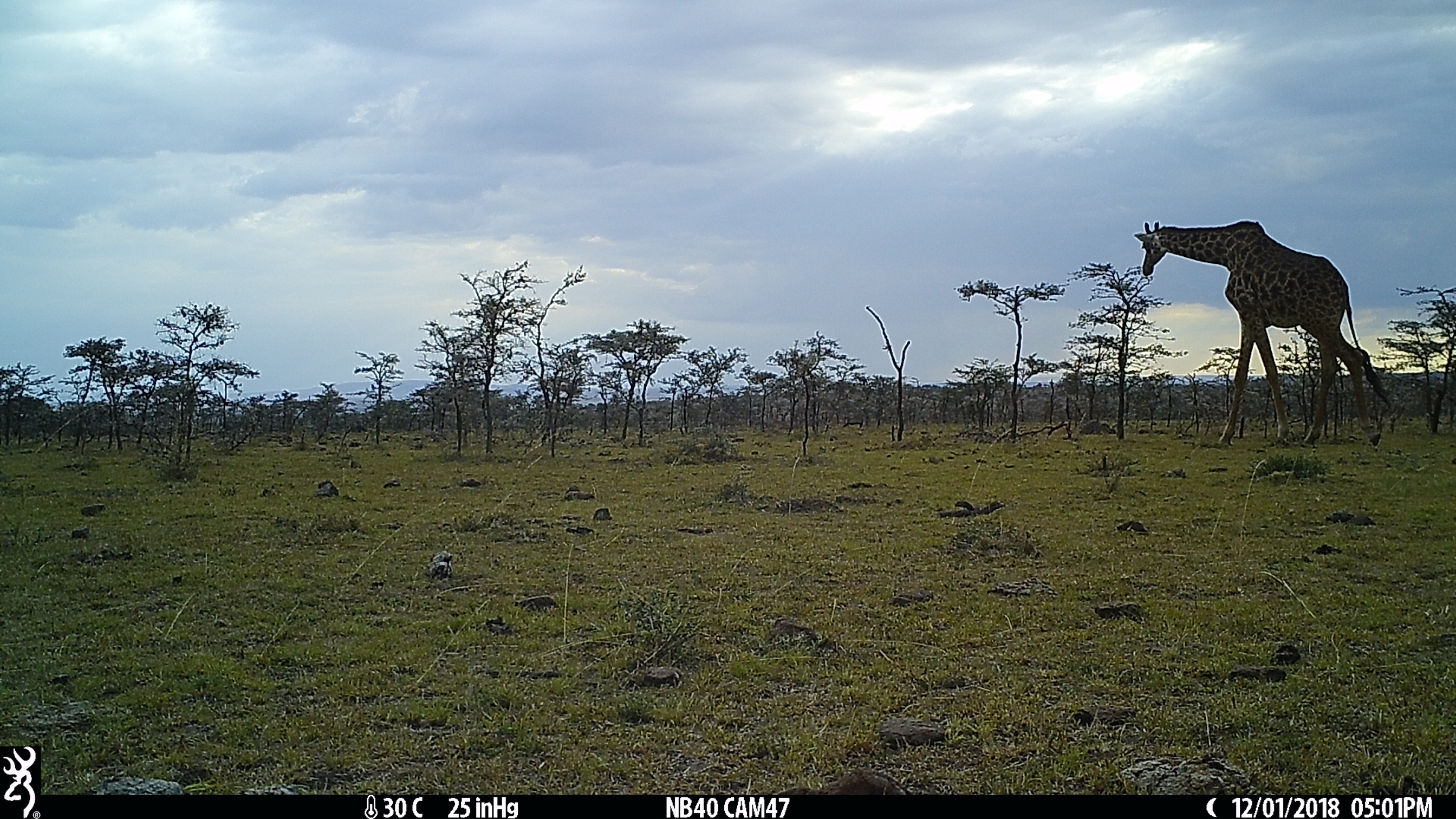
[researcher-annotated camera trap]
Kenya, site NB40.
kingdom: Animalia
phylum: Chordata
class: Mammalia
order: Artiodactyla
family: Giraffidae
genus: Giraffa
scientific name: Giraffa camelopardalis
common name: northern giraffe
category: giraffe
Giraffe (northern giraffe) (Giraffa camelopardalis).